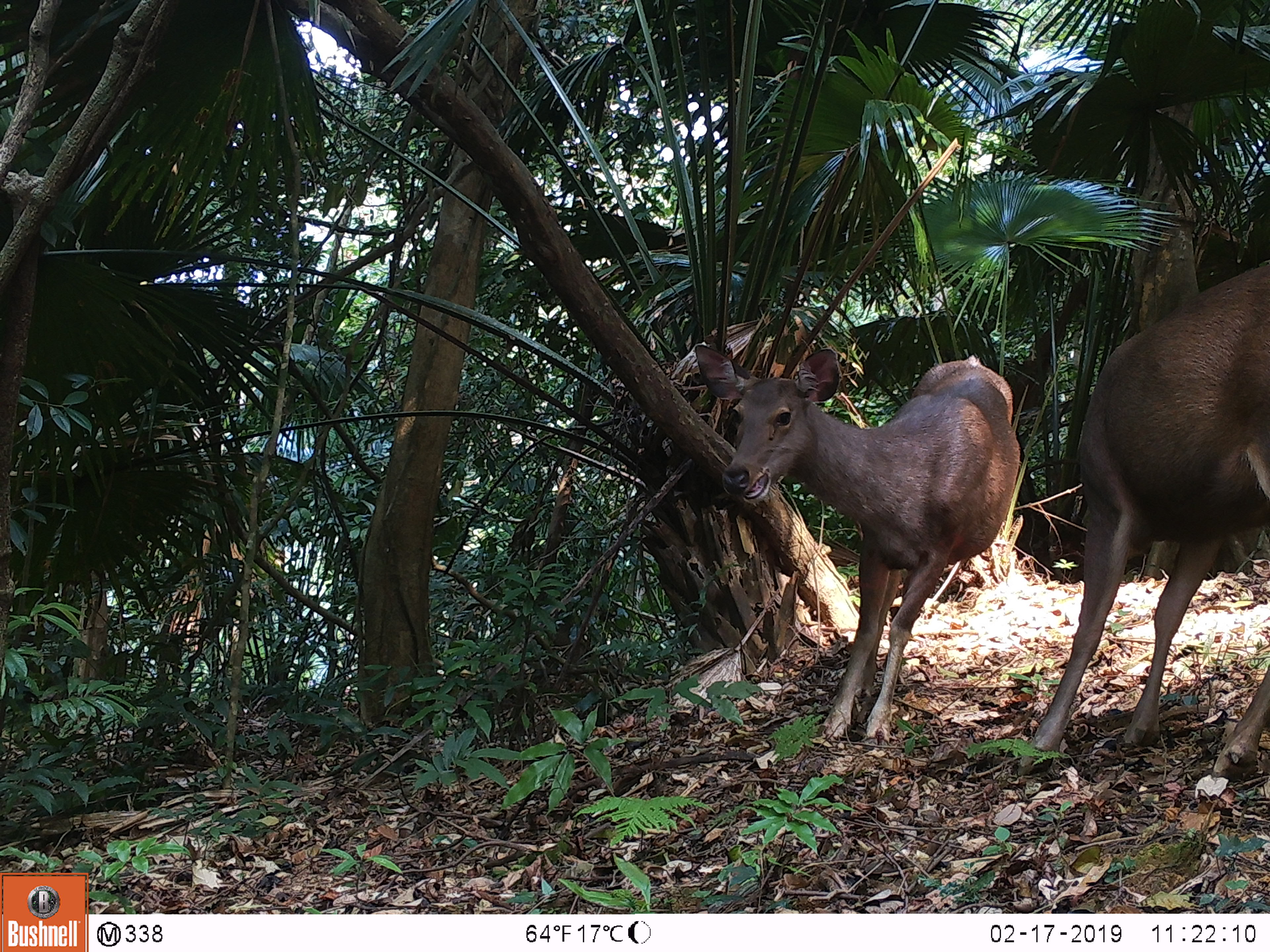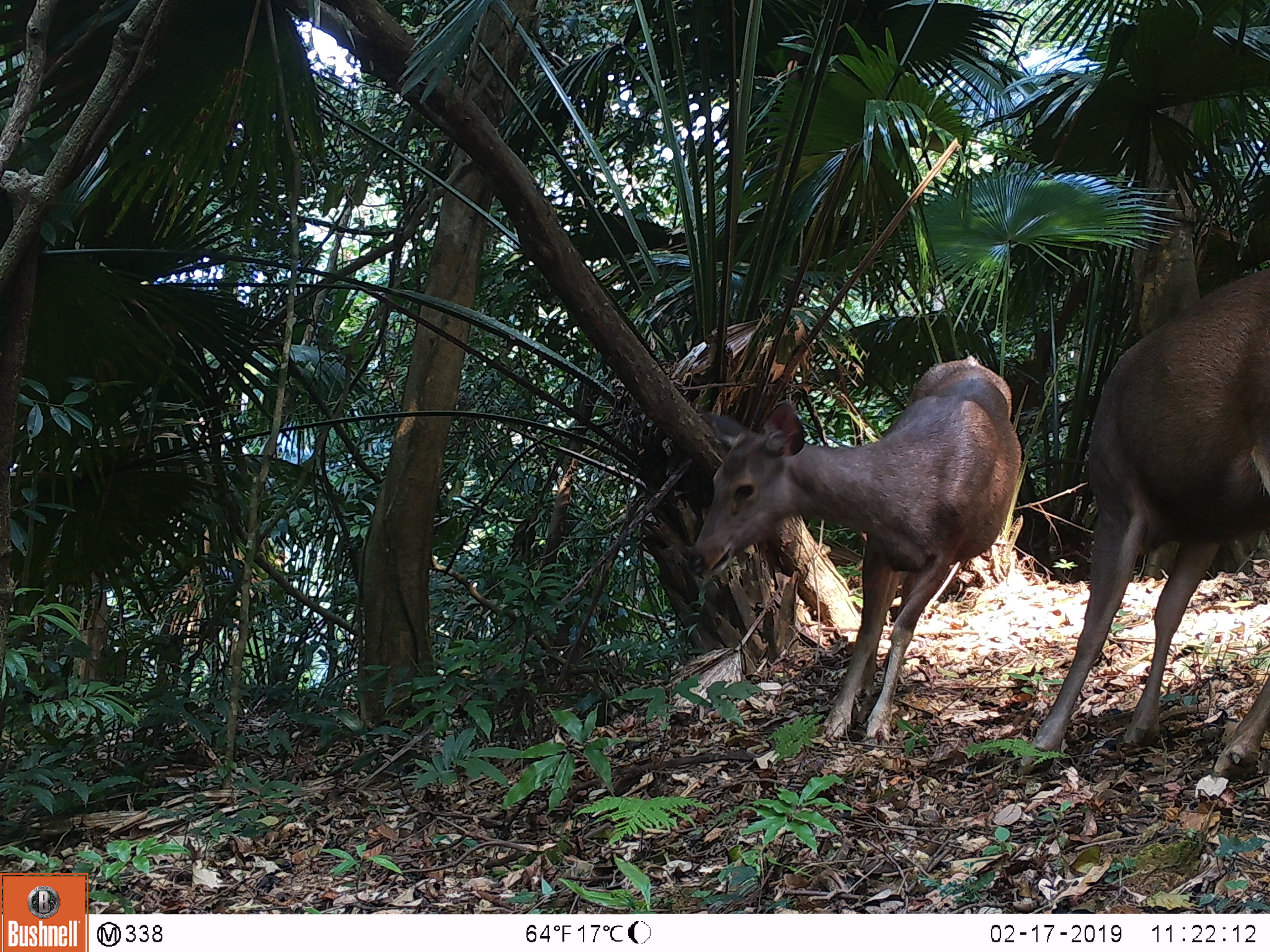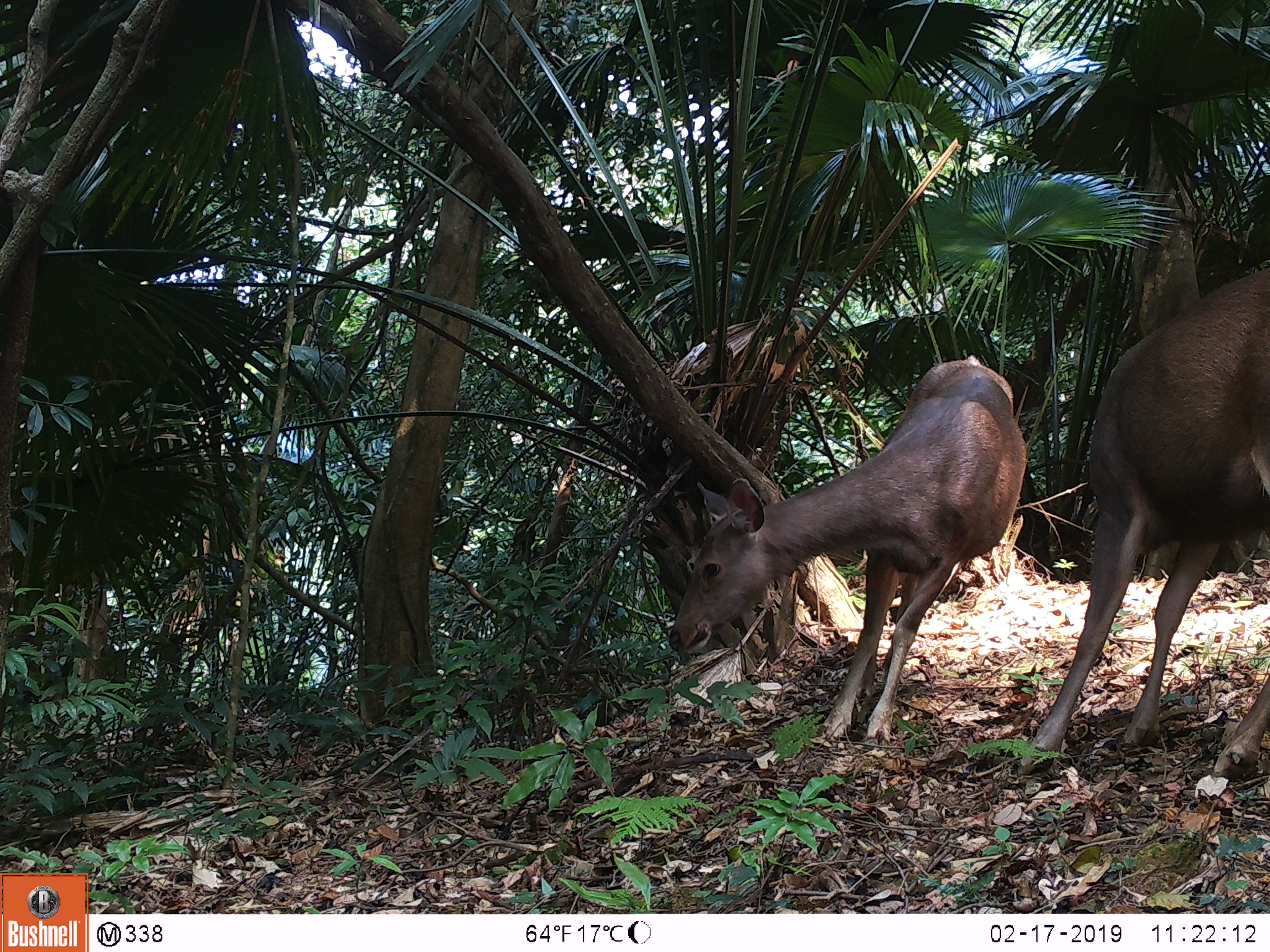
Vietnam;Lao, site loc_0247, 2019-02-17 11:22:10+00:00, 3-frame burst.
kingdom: Animalia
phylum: Chordata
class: Mammalia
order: Artiodactyla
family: Cervidae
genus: Rusa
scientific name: Rusa unicolor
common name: sambar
Sambar (Rusa unicolor). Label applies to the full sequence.